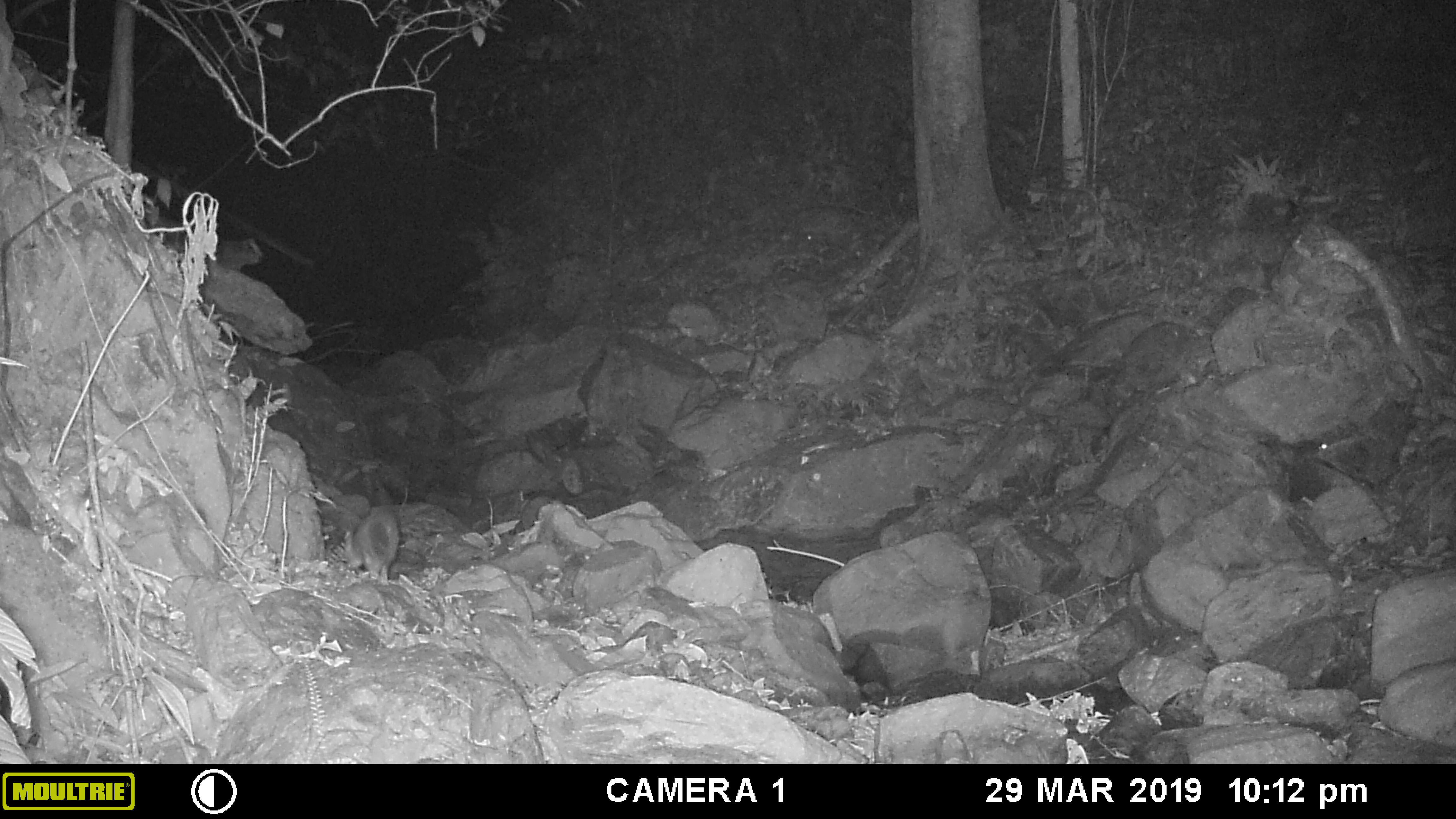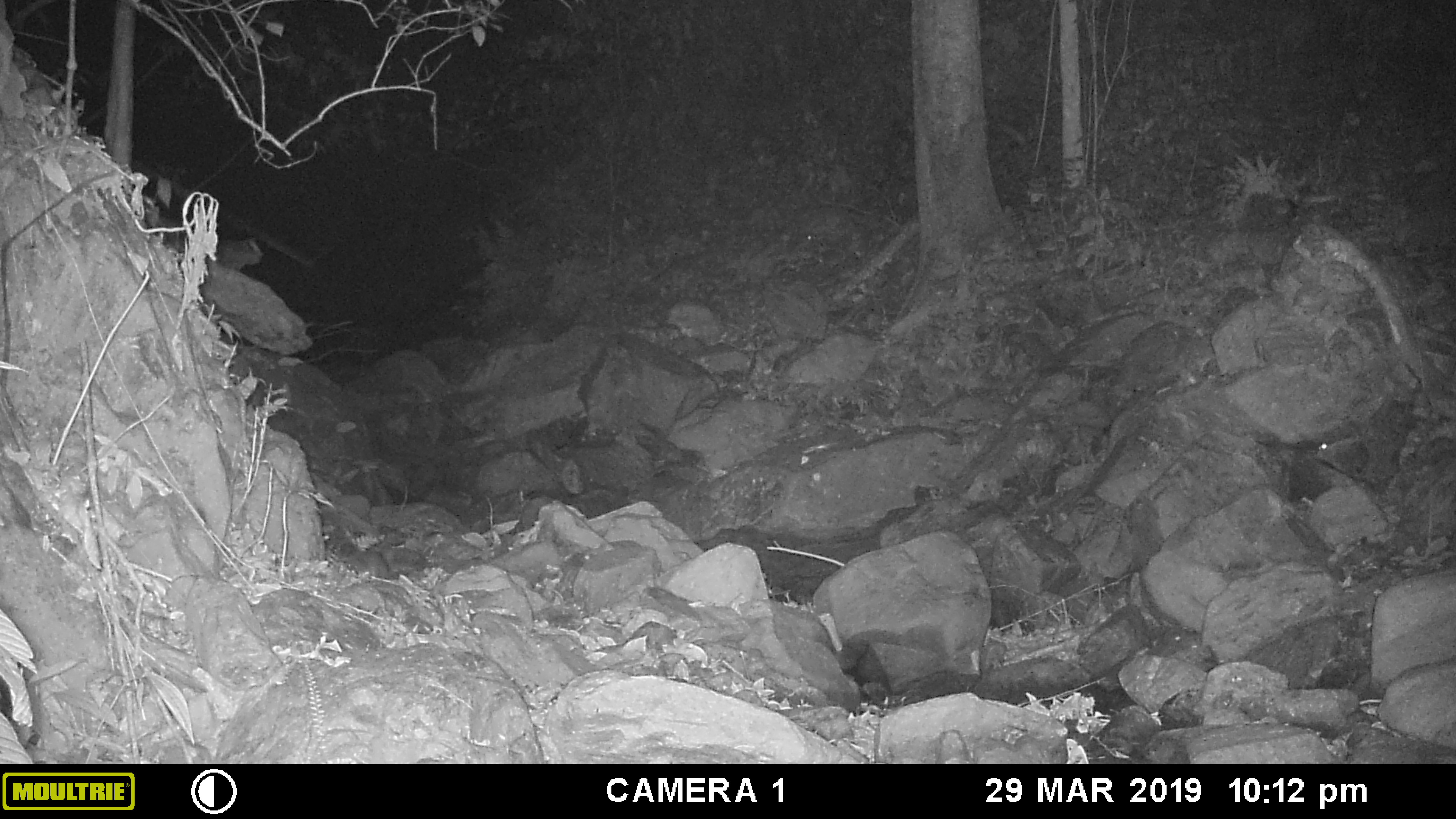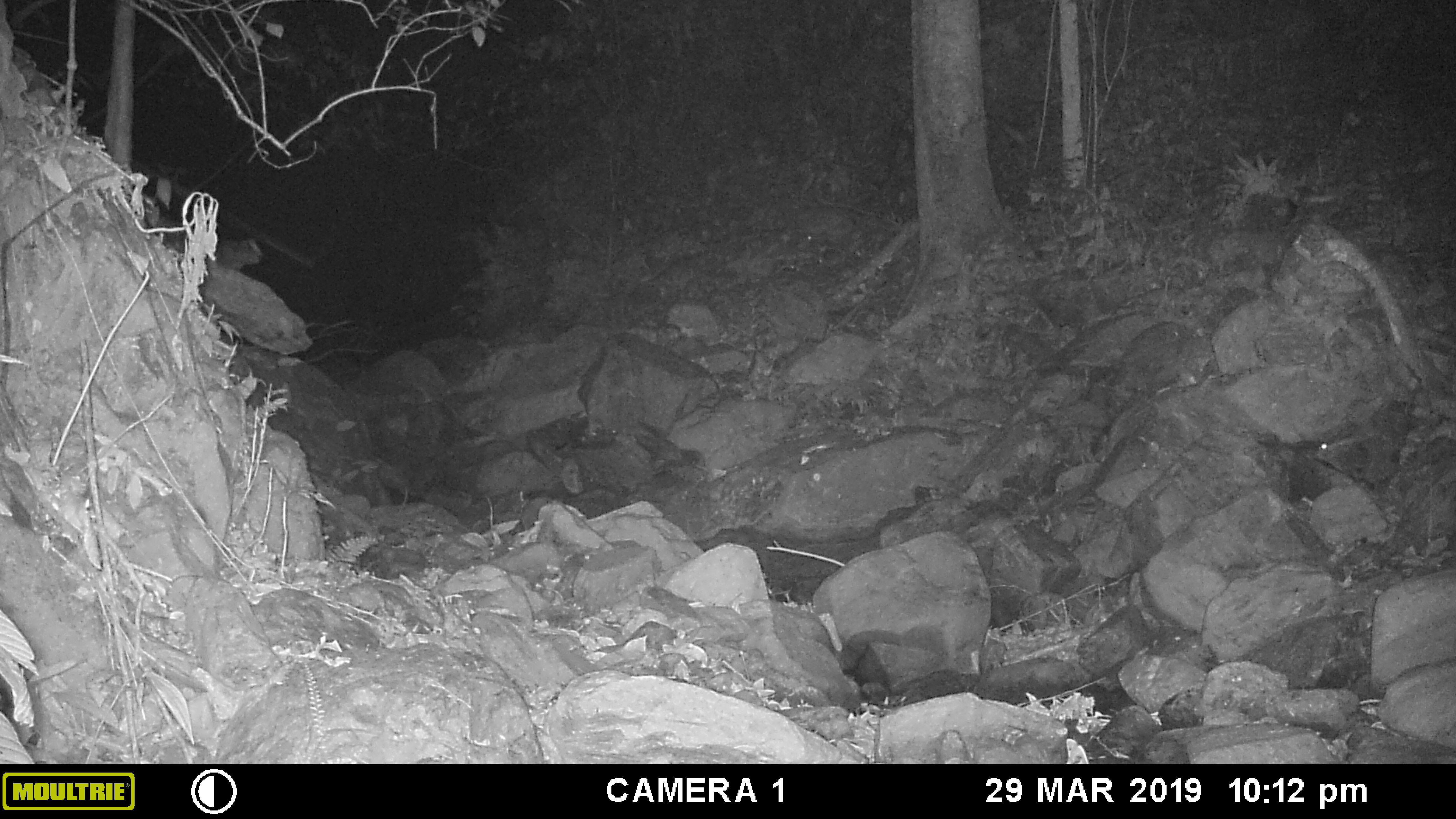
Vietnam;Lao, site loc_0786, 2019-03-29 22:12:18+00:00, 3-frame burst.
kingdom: Animalia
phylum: Chordata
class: Mammalia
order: Carnivora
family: Mustelidae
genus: Melogale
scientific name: Melogale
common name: ferret badger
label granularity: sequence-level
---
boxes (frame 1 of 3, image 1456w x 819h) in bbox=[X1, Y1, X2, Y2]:
ferret badger: bbox=[343, 511, 400, 585]